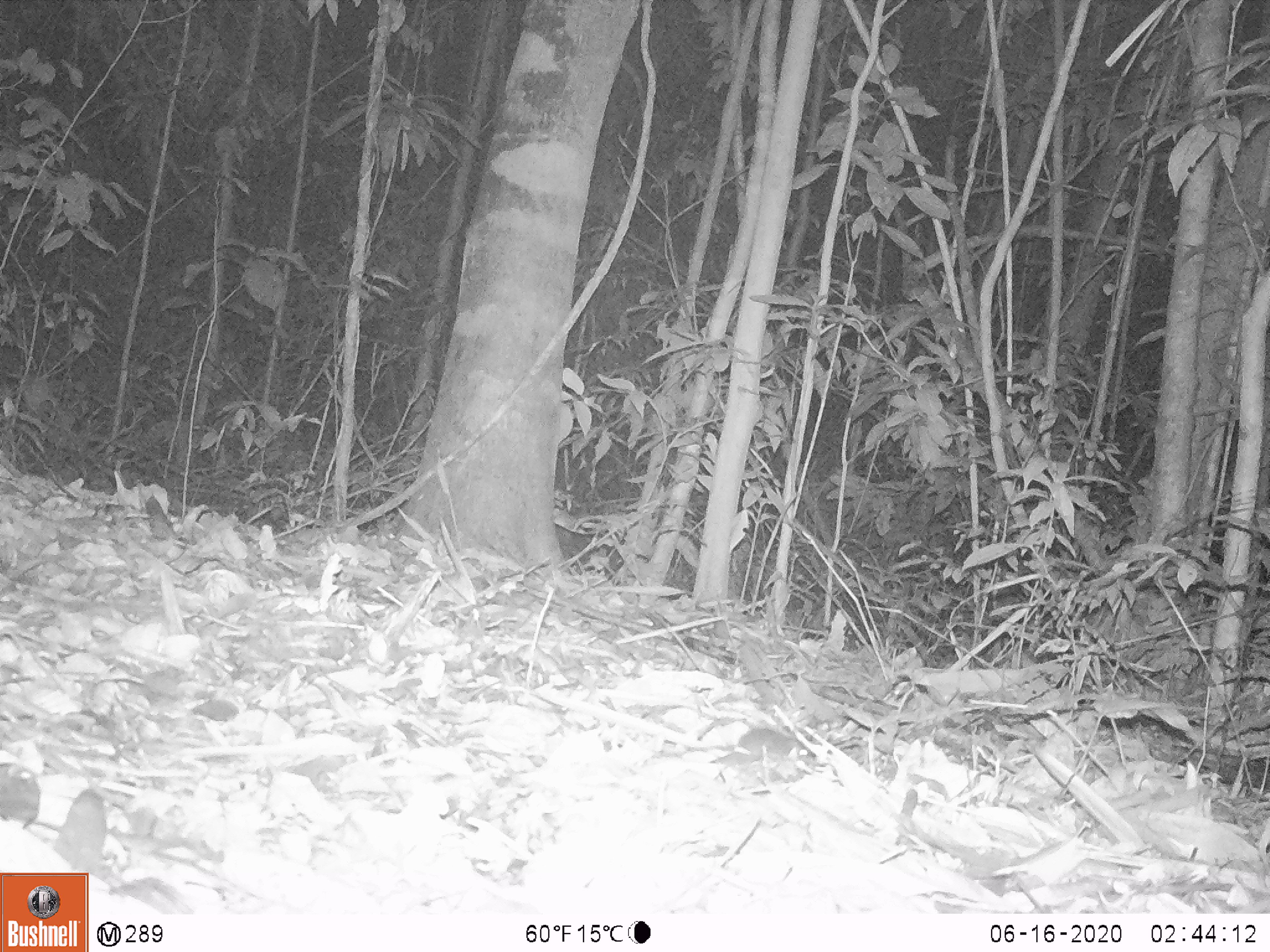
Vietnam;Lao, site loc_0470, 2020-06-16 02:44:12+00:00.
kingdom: Animalia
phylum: Chordata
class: Mammalia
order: Rodentia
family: Muridae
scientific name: Muridae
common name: old-world mice and rats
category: unidentified murid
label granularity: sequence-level